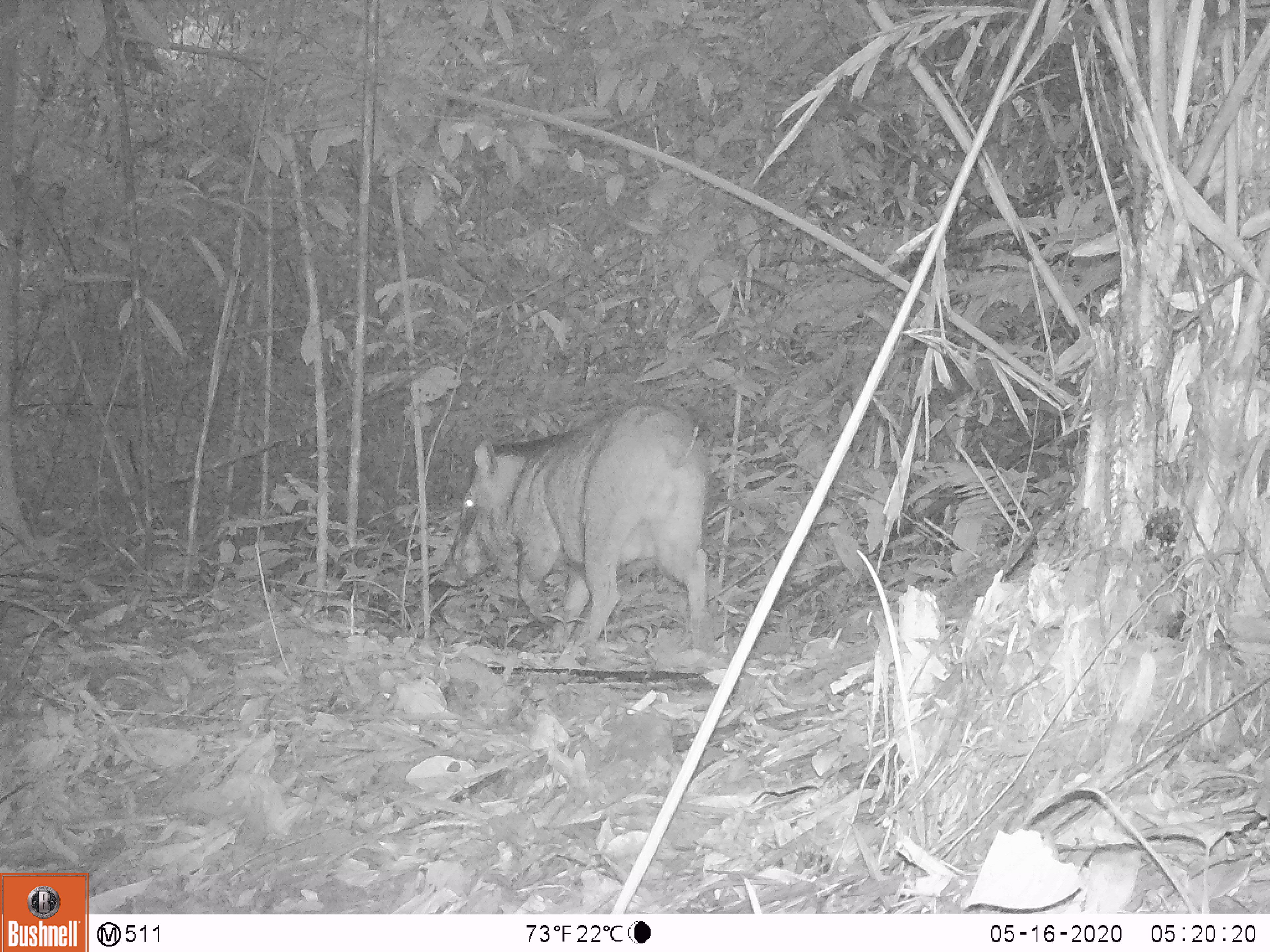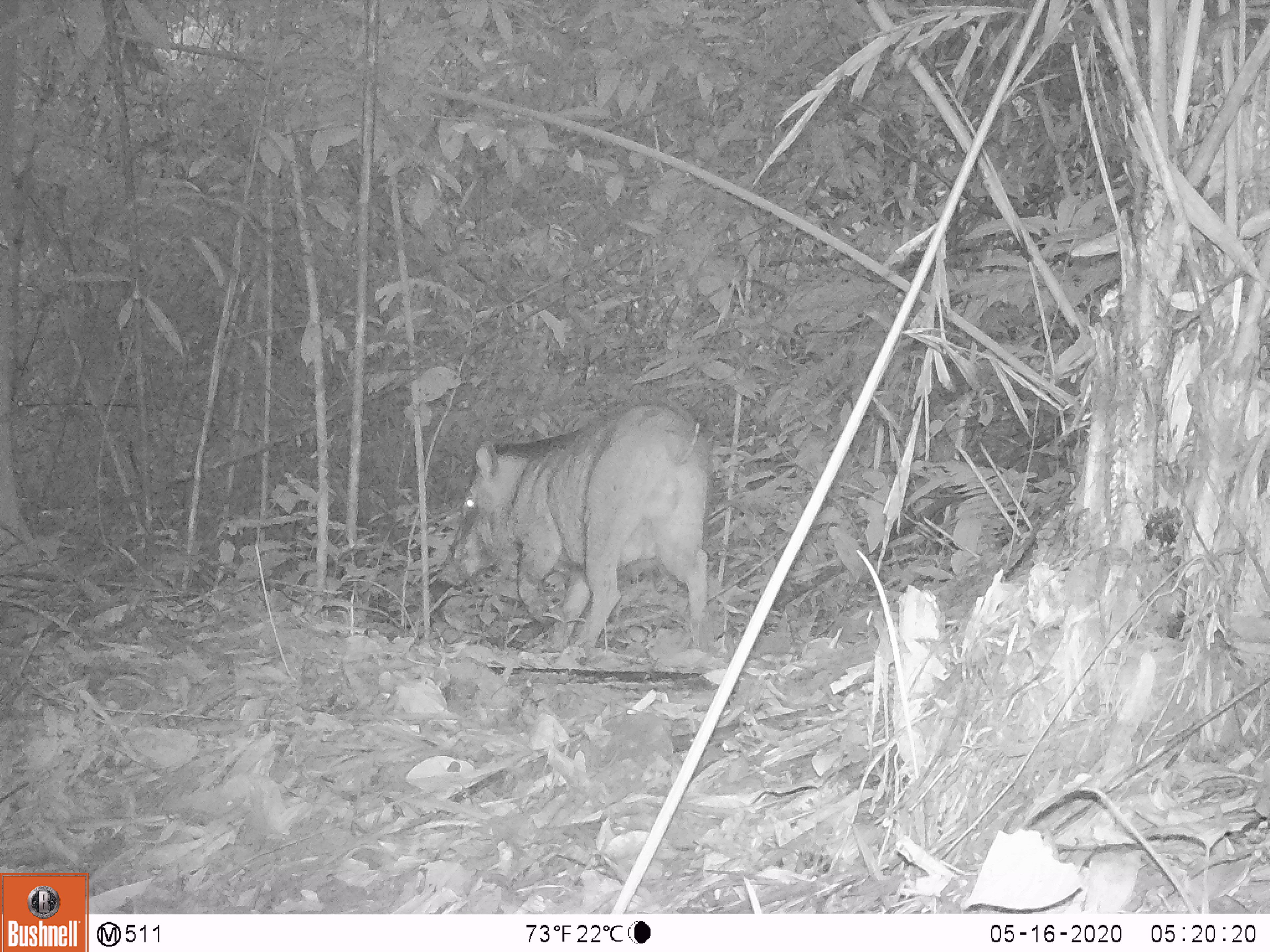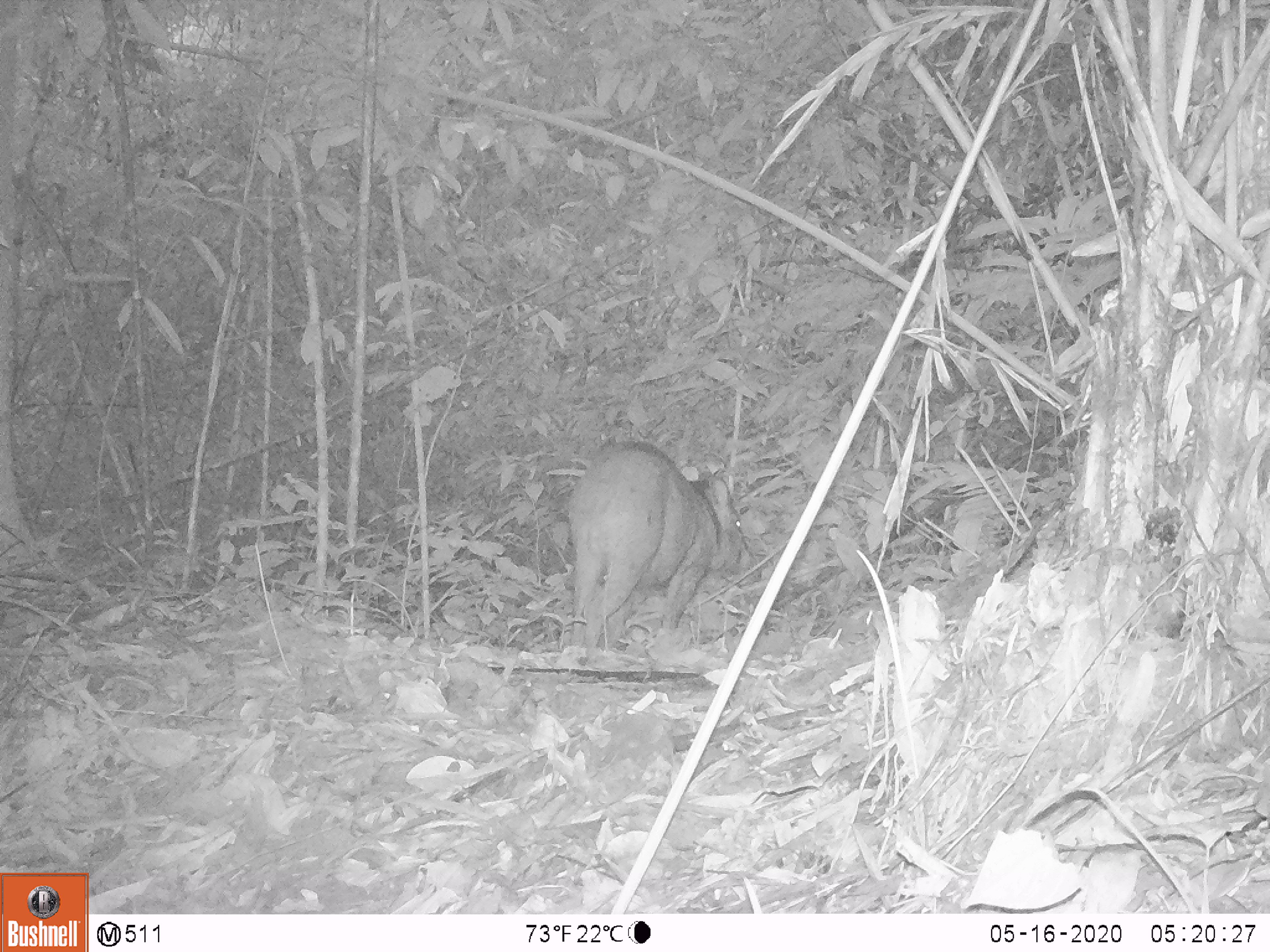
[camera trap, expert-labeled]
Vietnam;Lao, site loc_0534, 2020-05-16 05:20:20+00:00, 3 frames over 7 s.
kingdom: Animalia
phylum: Chordata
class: Mammalia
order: Artiodactyla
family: Suidae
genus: Sus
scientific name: Sus scrofa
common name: eurasian wild pig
Eurasian wild pig (Sus scrofa). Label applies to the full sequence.